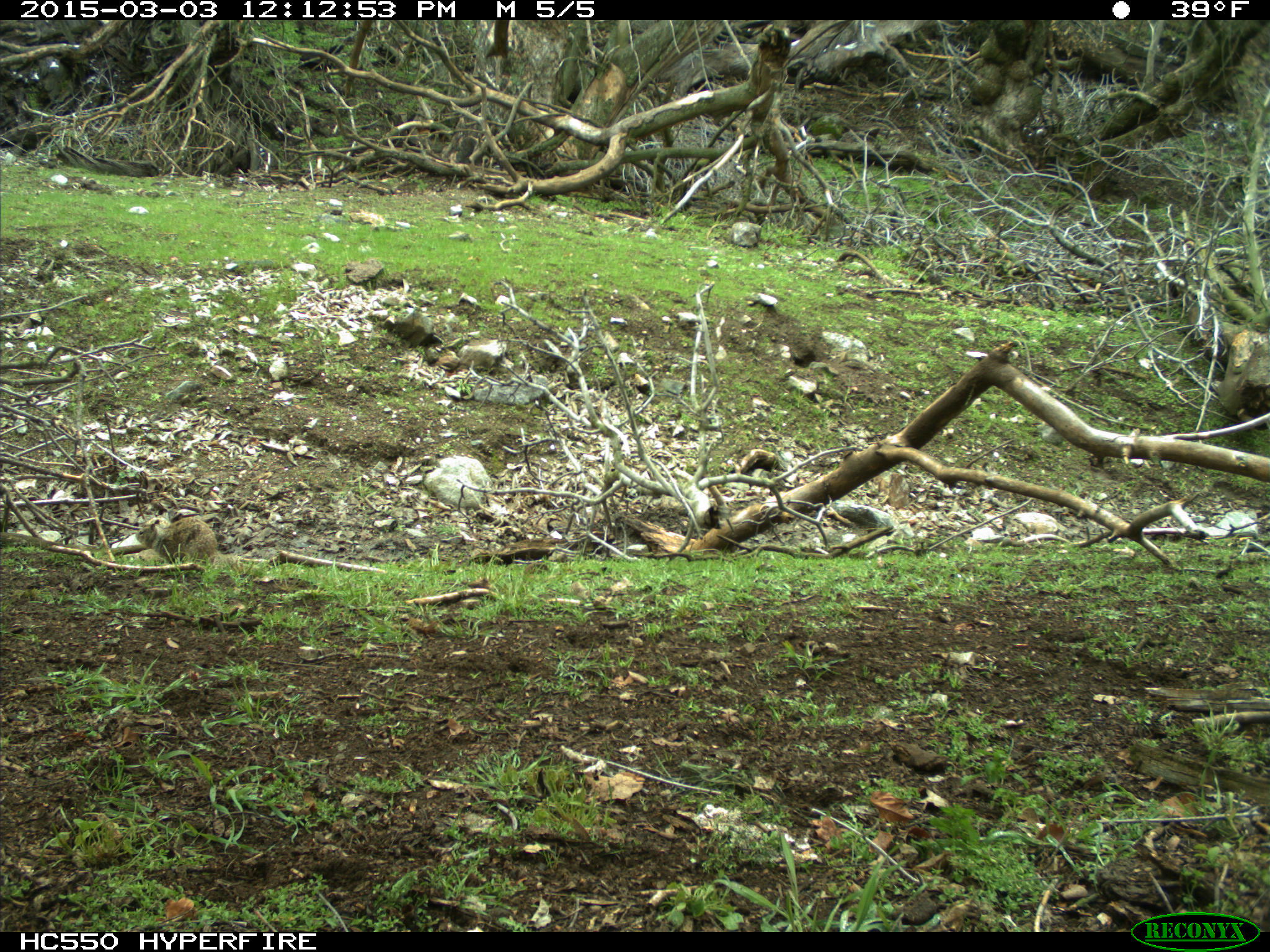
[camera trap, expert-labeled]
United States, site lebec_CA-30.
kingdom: Animalia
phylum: Chordata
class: Mammalia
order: Rodentia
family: Sciuridae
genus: Otospermophilus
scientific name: Otospermophilus beecheyi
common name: california ground squirrel